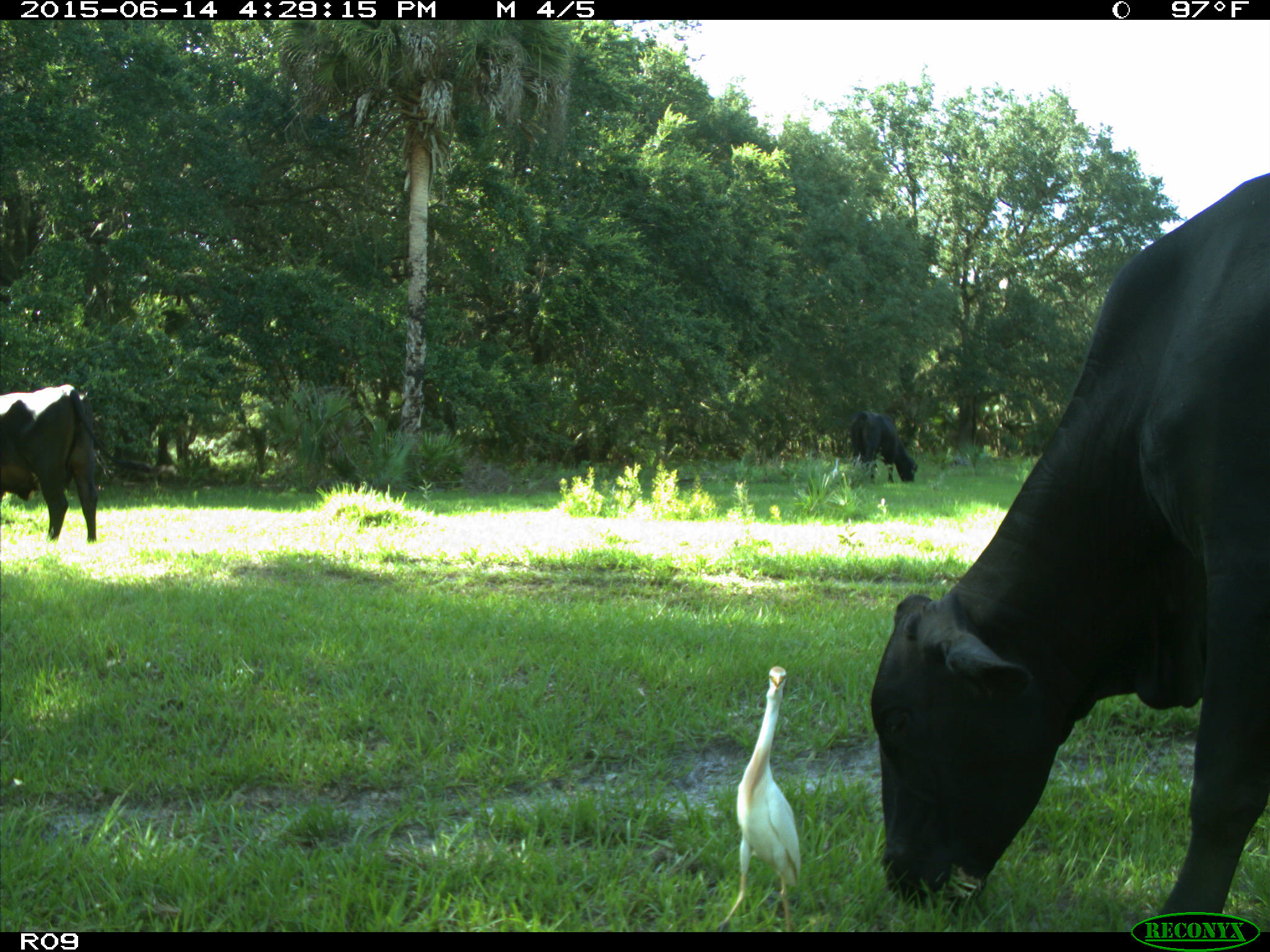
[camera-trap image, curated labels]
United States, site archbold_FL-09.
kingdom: Animalia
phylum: Chordata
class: Mammalia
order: Artiodactyla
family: Bovidae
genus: Bos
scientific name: Bos taurus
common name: domestic cow